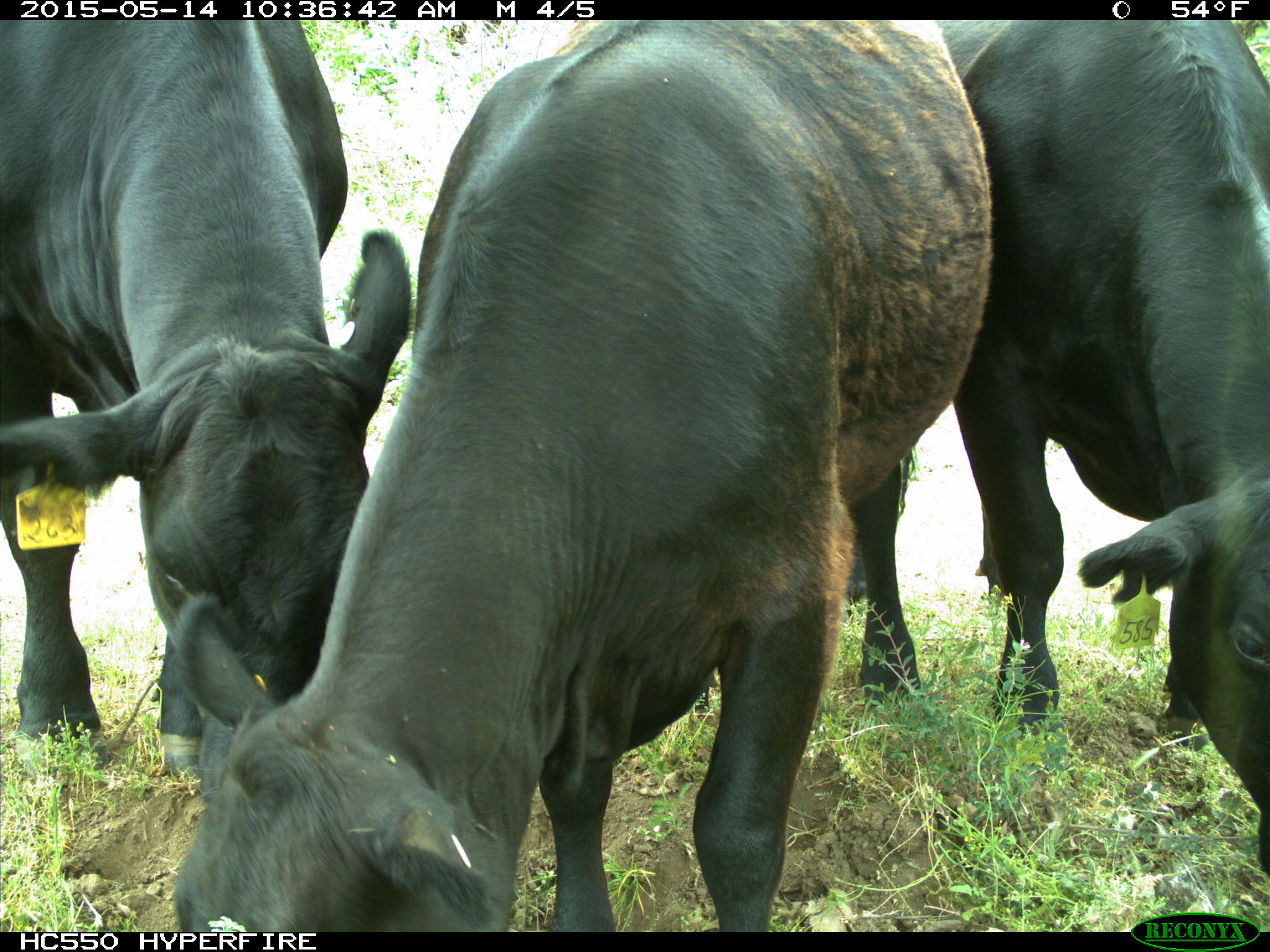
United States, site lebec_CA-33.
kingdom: Animalia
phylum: Chordata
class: Mammalia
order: Artiodactyla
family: Bovidae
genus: Bos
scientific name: Bos taurus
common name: domestic cow